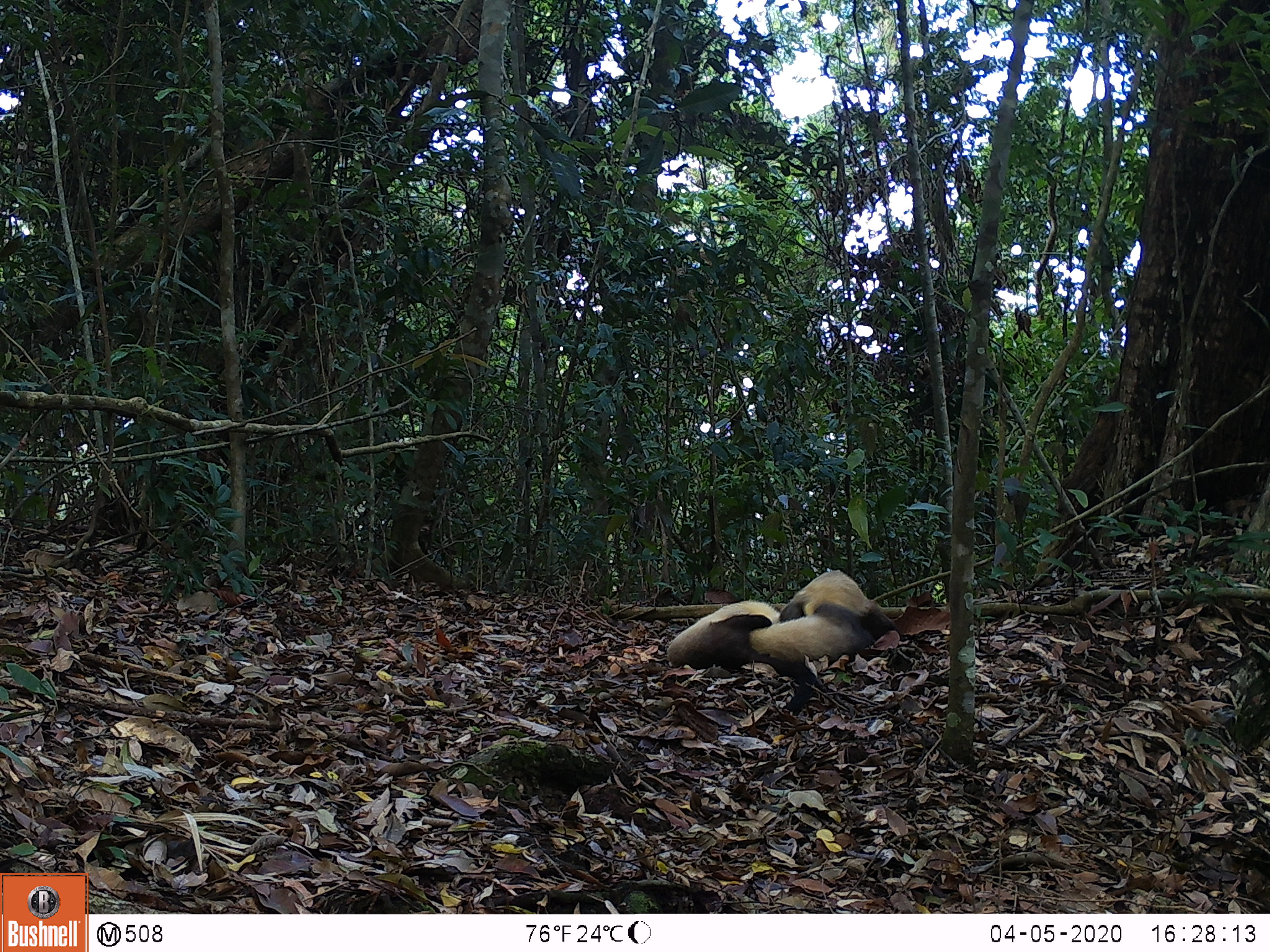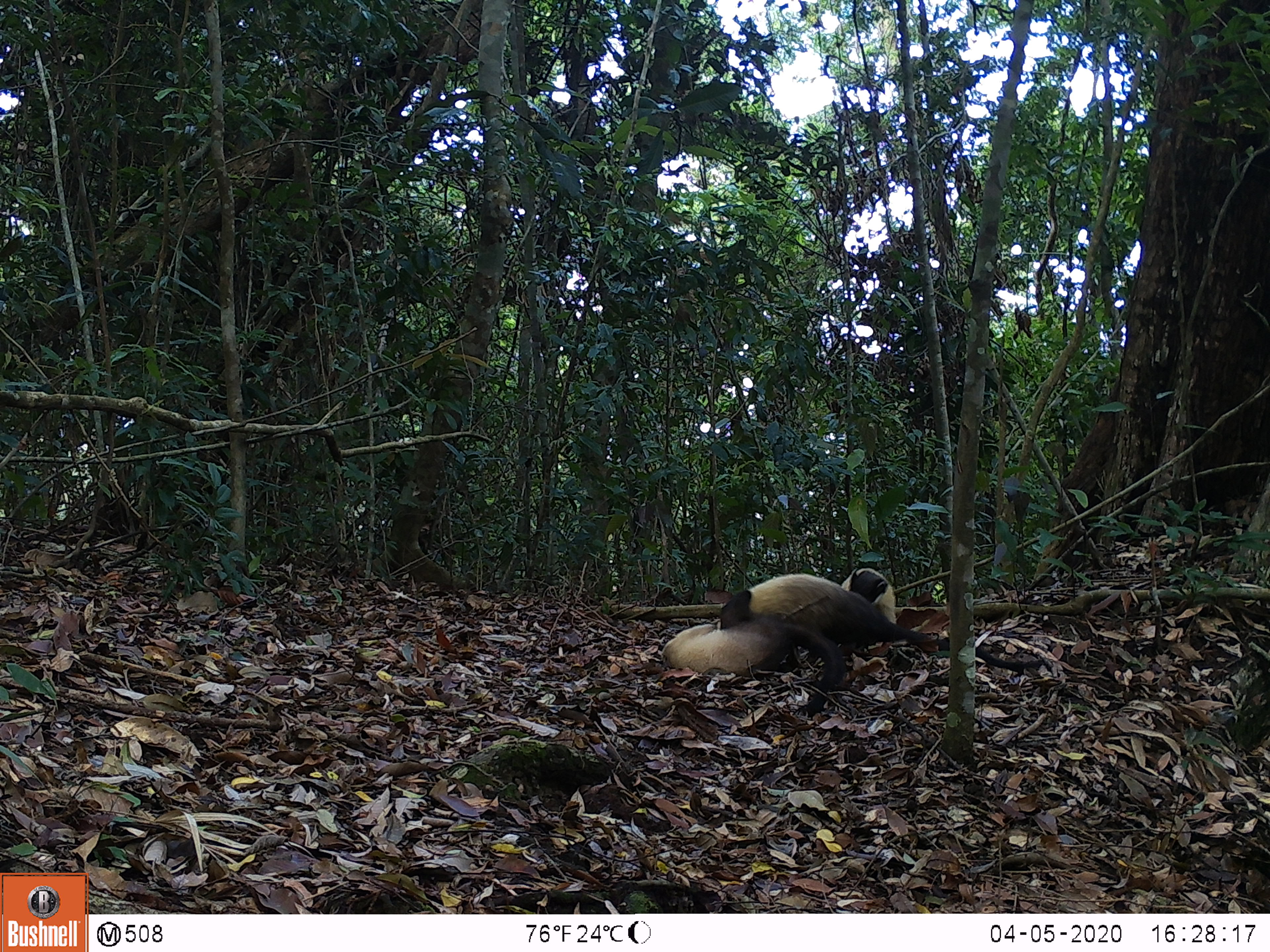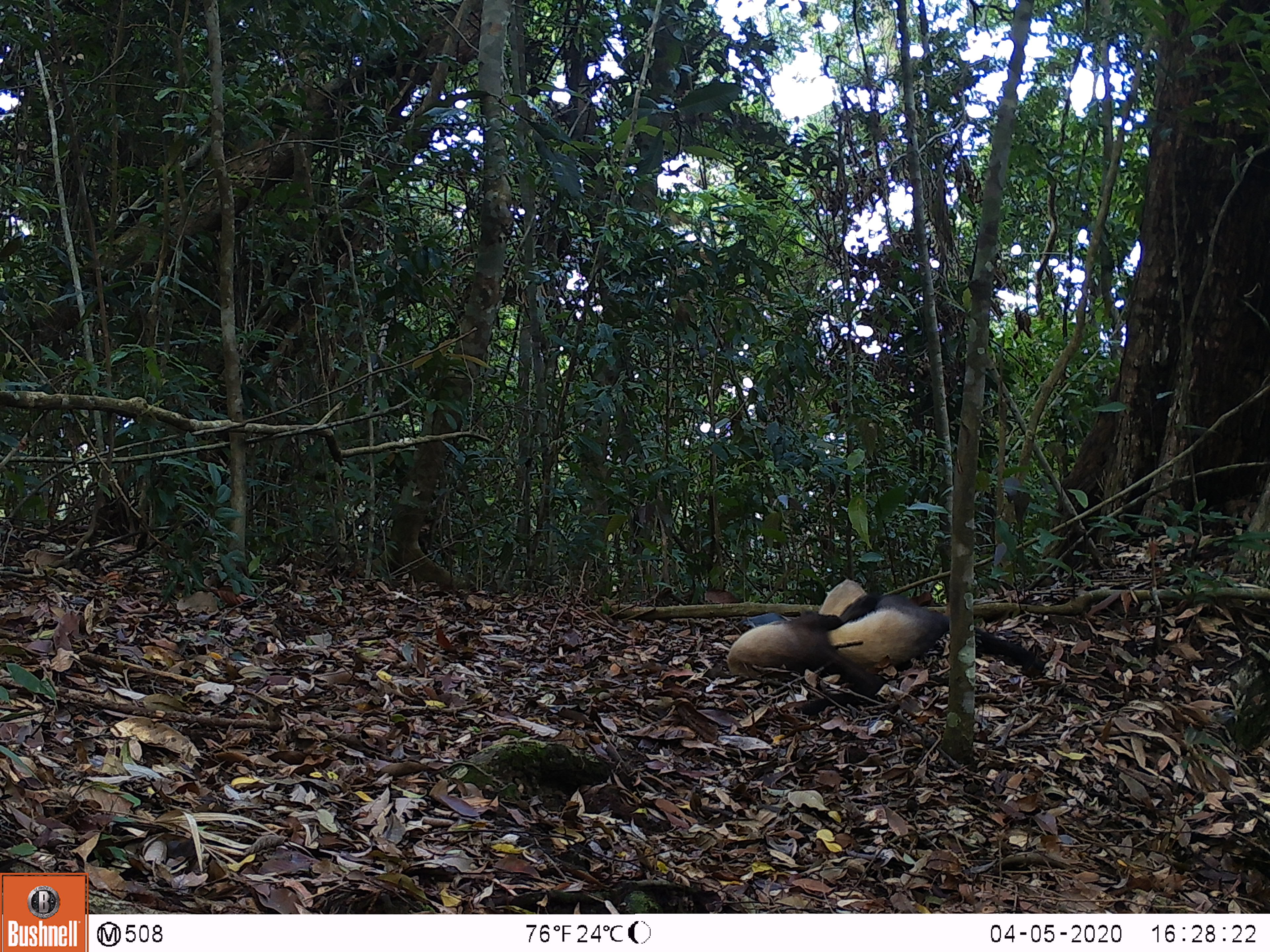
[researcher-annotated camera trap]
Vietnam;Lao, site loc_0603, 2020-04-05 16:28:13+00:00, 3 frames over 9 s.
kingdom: Animalia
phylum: Chordata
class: Mammalia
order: Carnivora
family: Mustelidae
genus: Martes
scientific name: Martes flavigula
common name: yellow-throated marten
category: yellow throated marten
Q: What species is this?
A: Yellow throated marten (yellow-throated marten) (Martes flavigula).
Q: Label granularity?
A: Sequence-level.